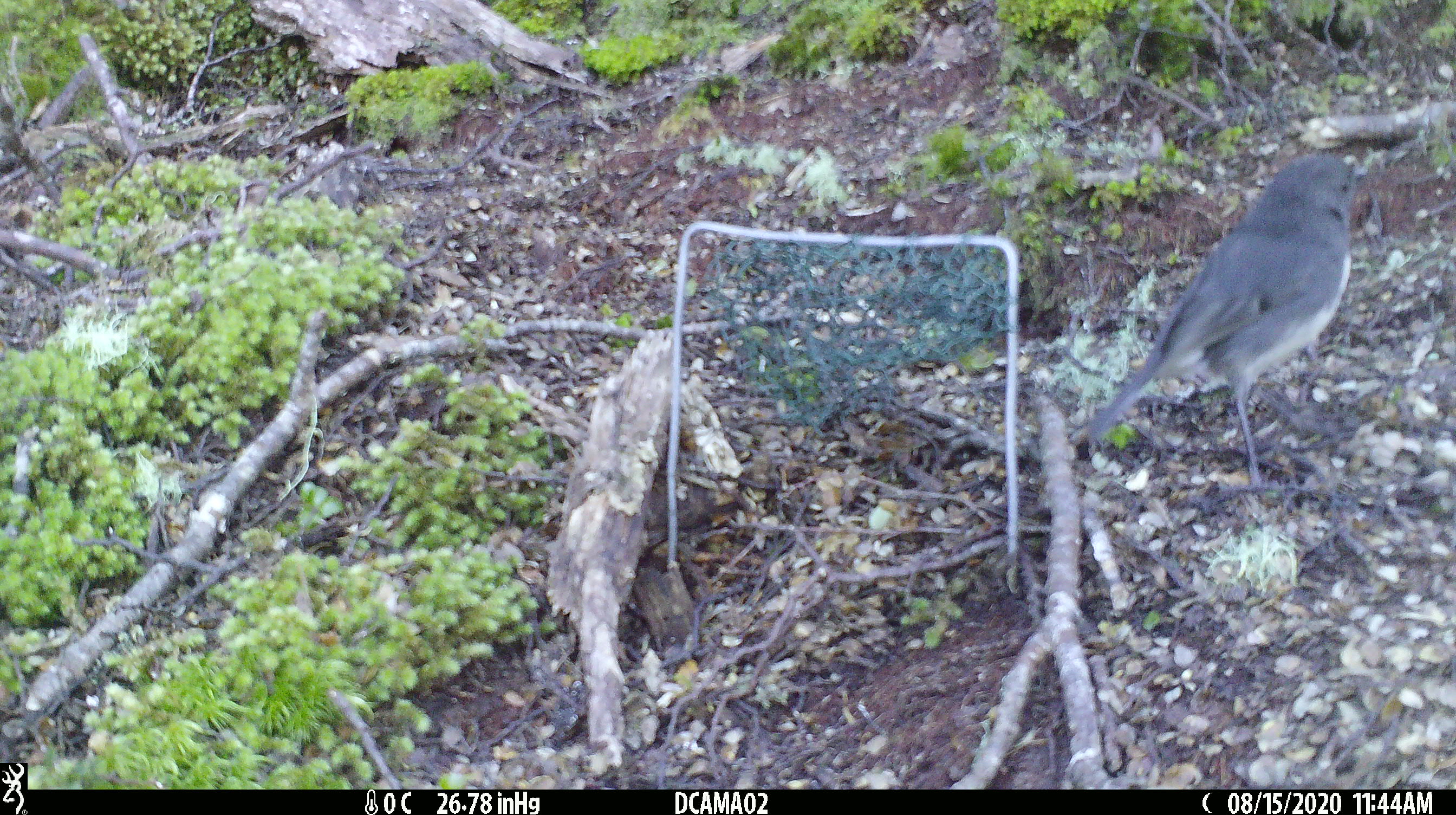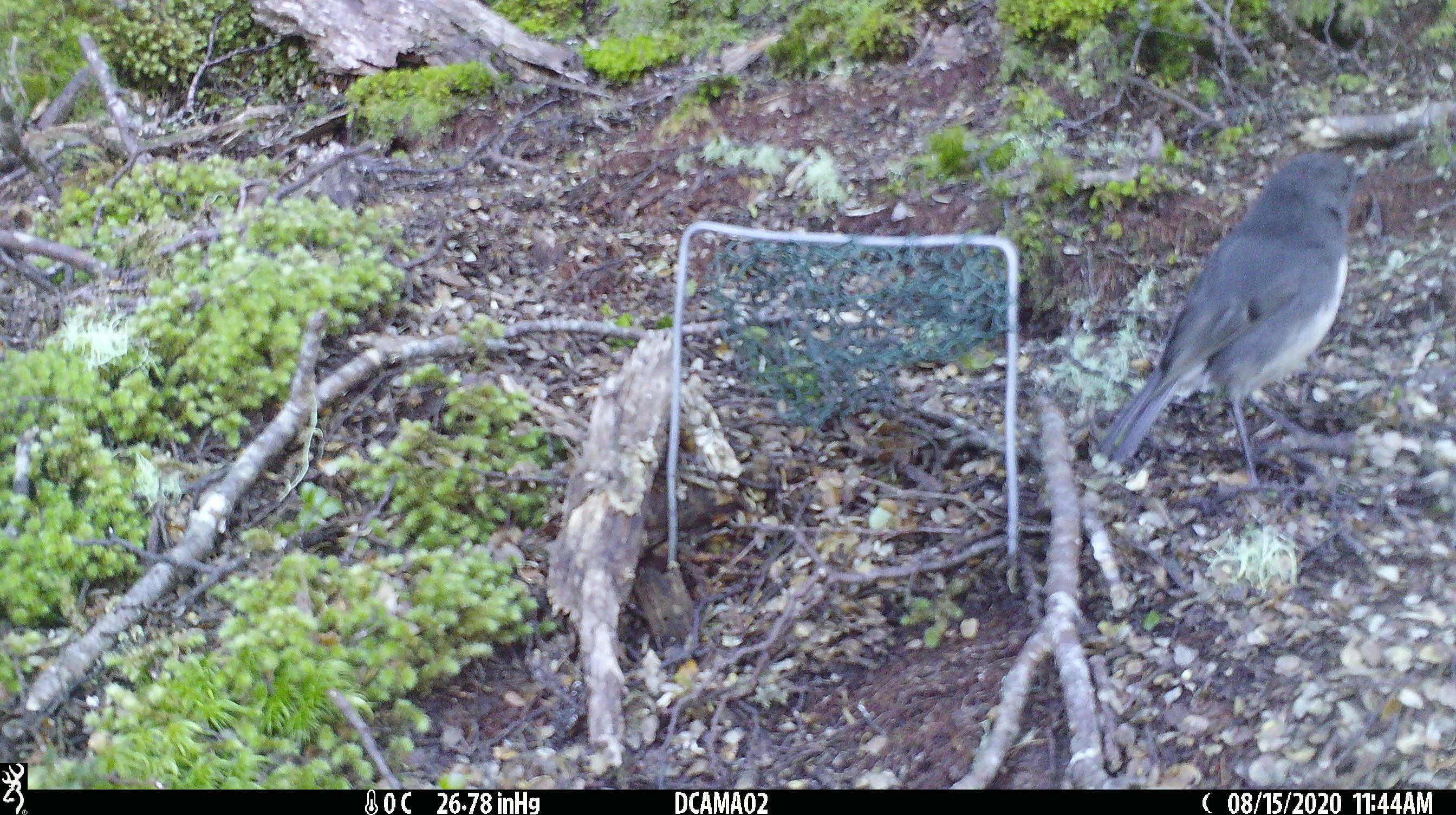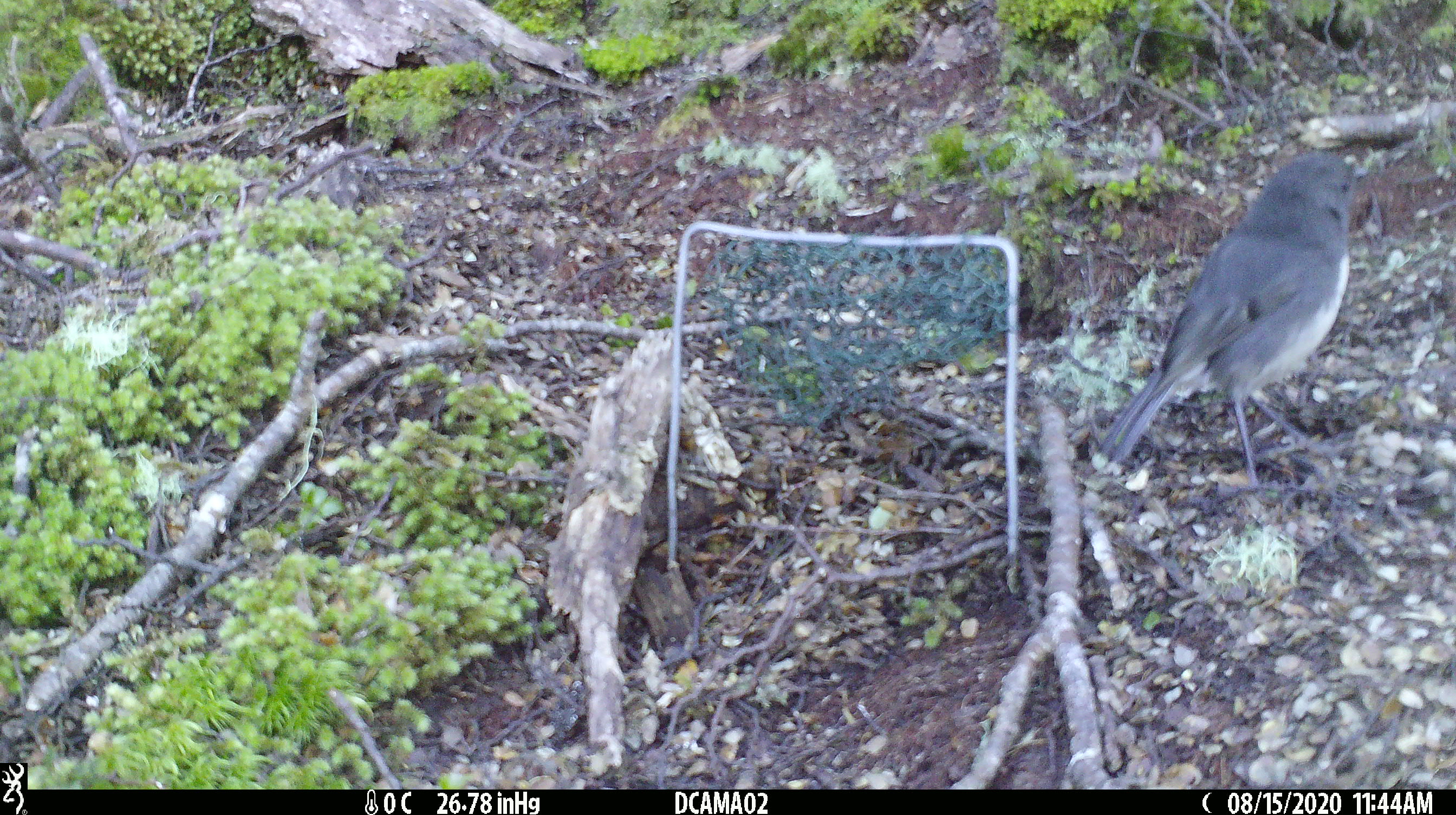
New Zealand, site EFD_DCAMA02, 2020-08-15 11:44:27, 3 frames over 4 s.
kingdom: Animalia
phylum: Chordata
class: Aves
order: Passeriformes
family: Petroicidae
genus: Petroica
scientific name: Petroica australis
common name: new zealand robin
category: robin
Robin (new zealand robin) (Petroica australis).